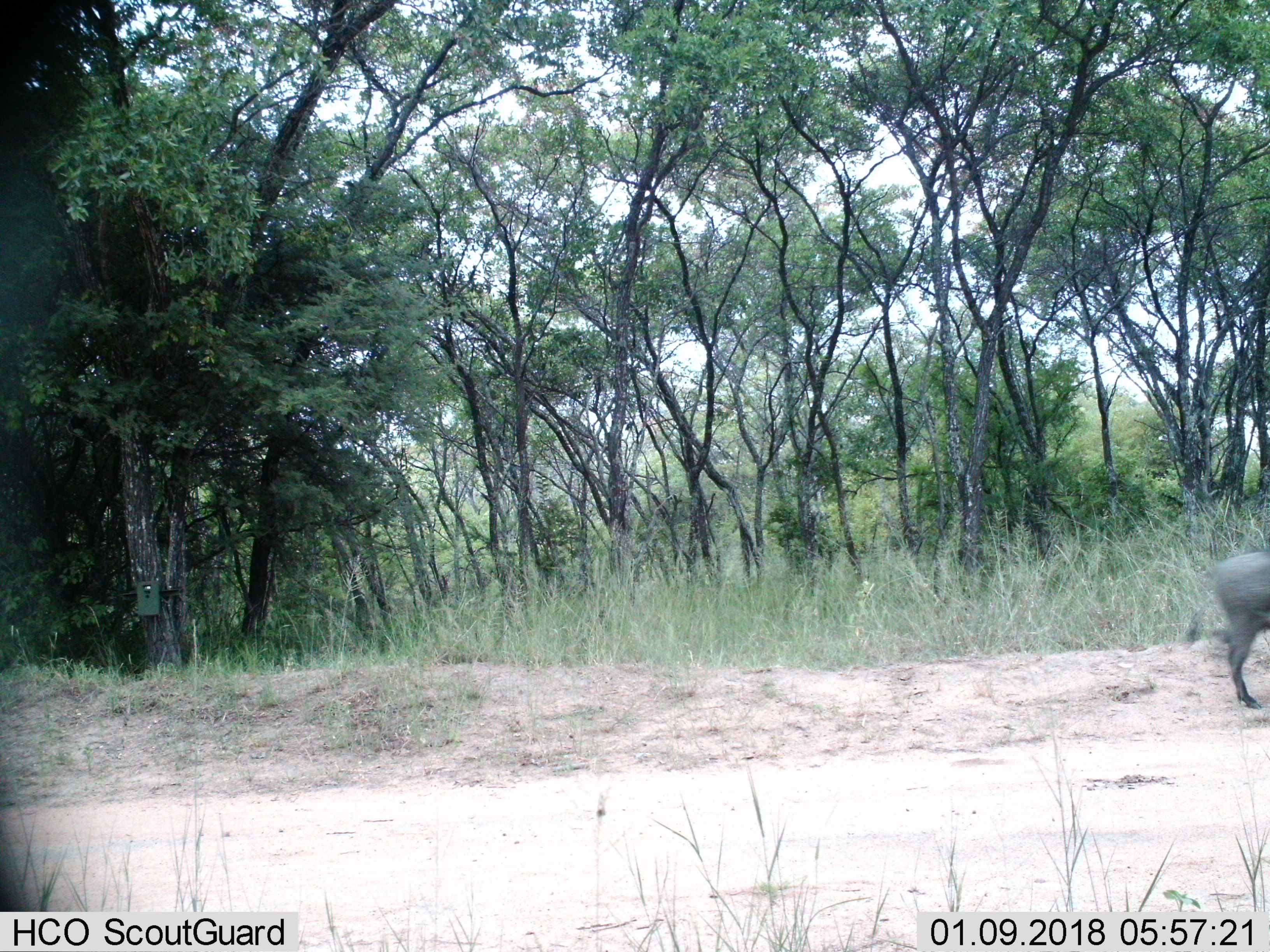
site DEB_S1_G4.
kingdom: Animalia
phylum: Chordata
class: Mammalia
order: Artiodactyla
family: Suidae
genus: Phacochoerus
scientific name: Phacochoerus africanus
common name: warthog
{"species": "warthog (Phacochoerus africanus)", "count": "1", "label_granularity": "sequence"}